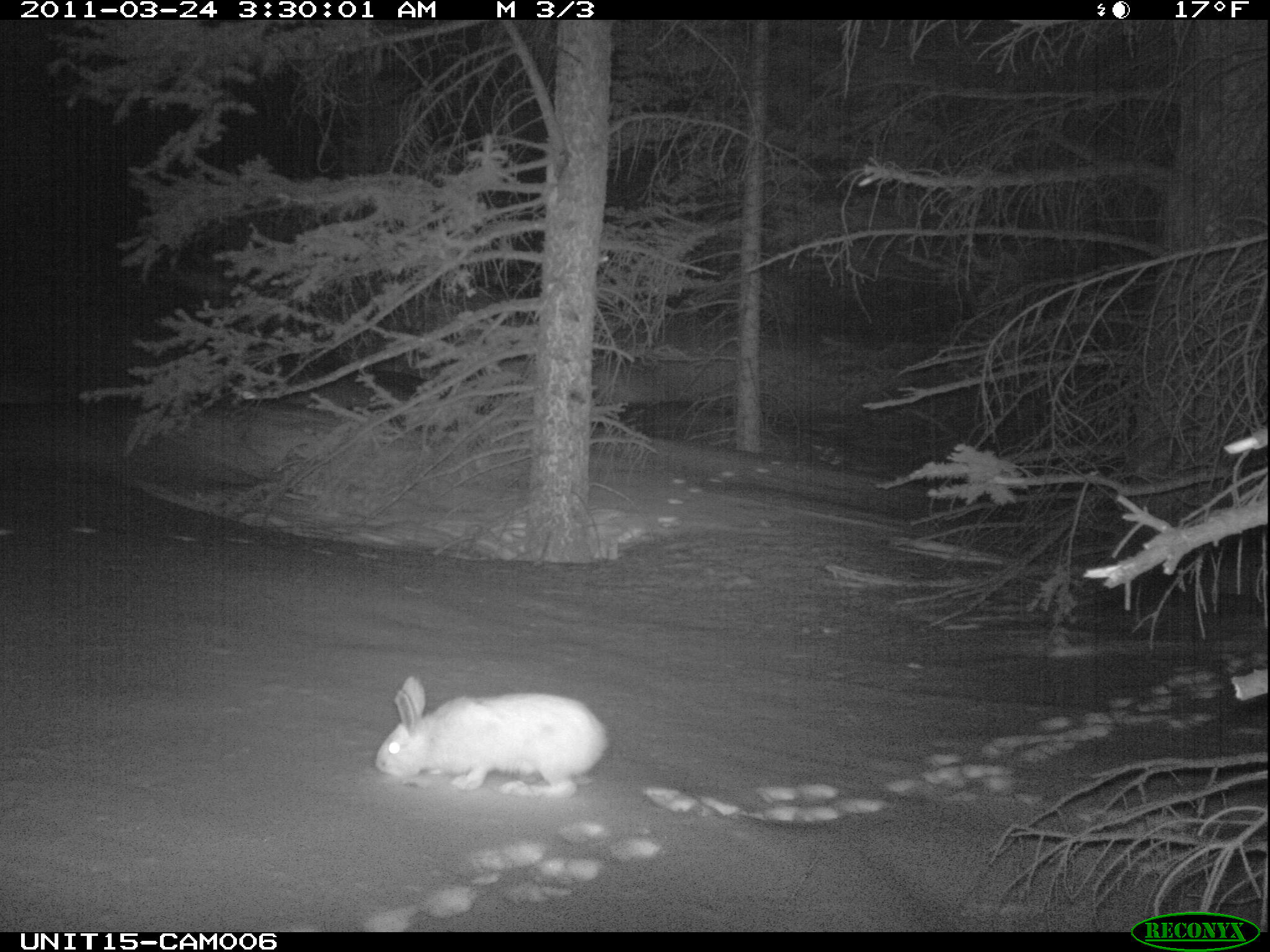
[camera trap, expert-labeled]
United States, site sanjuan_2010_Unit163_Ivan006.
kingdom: Animalia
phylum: Chordata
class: Mammalia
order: Lagomorpha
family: Leporidae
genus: Lepus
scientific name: Lepus americanus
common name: snowshoe hare